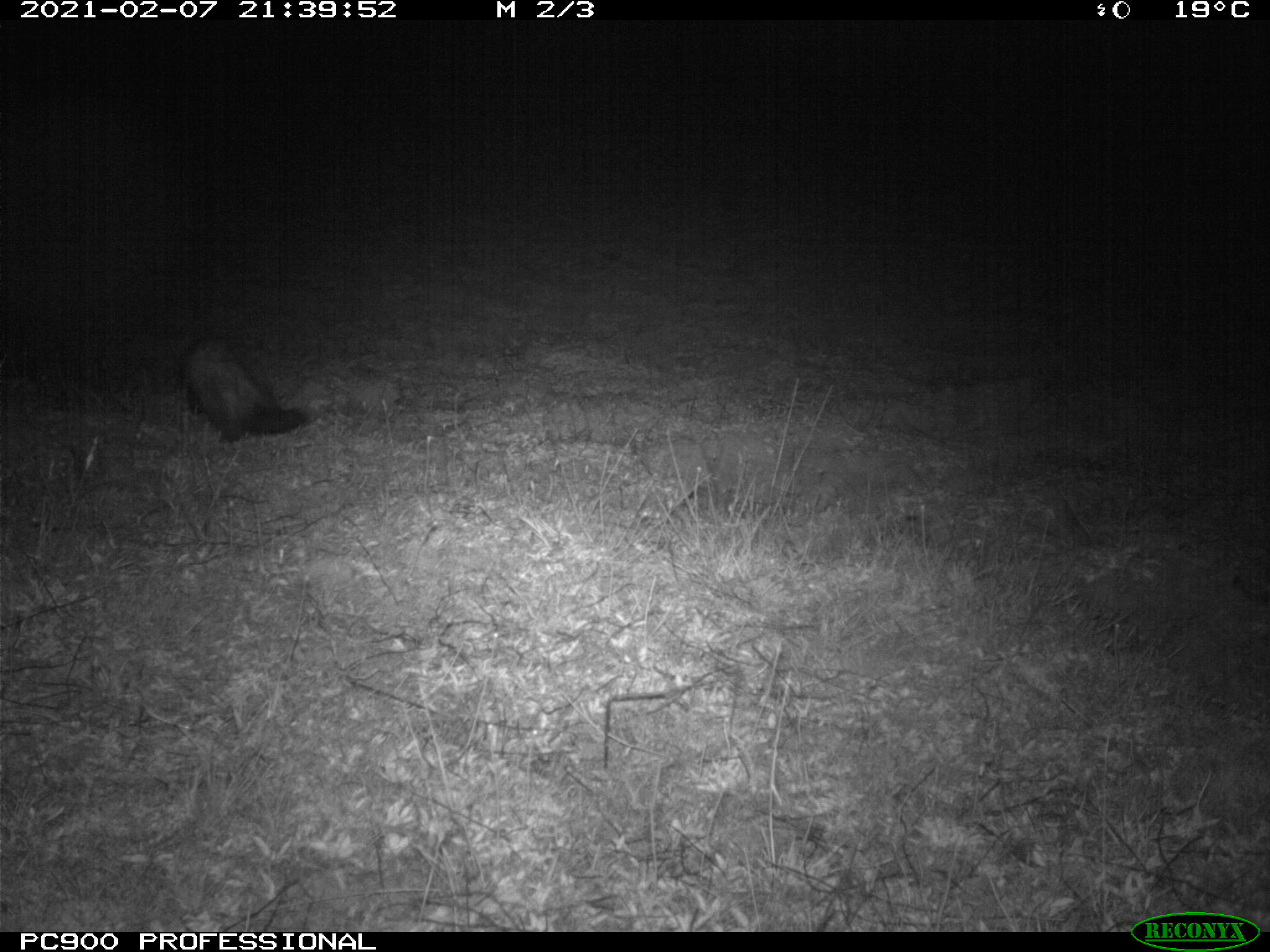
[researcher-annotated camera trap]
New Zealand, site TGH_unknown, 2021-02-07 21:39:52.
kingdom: Animalia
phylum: Chordata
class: Mammalia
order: Carnivora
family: Mustelidae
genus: Mustela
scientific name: Mustela furo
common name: ferret